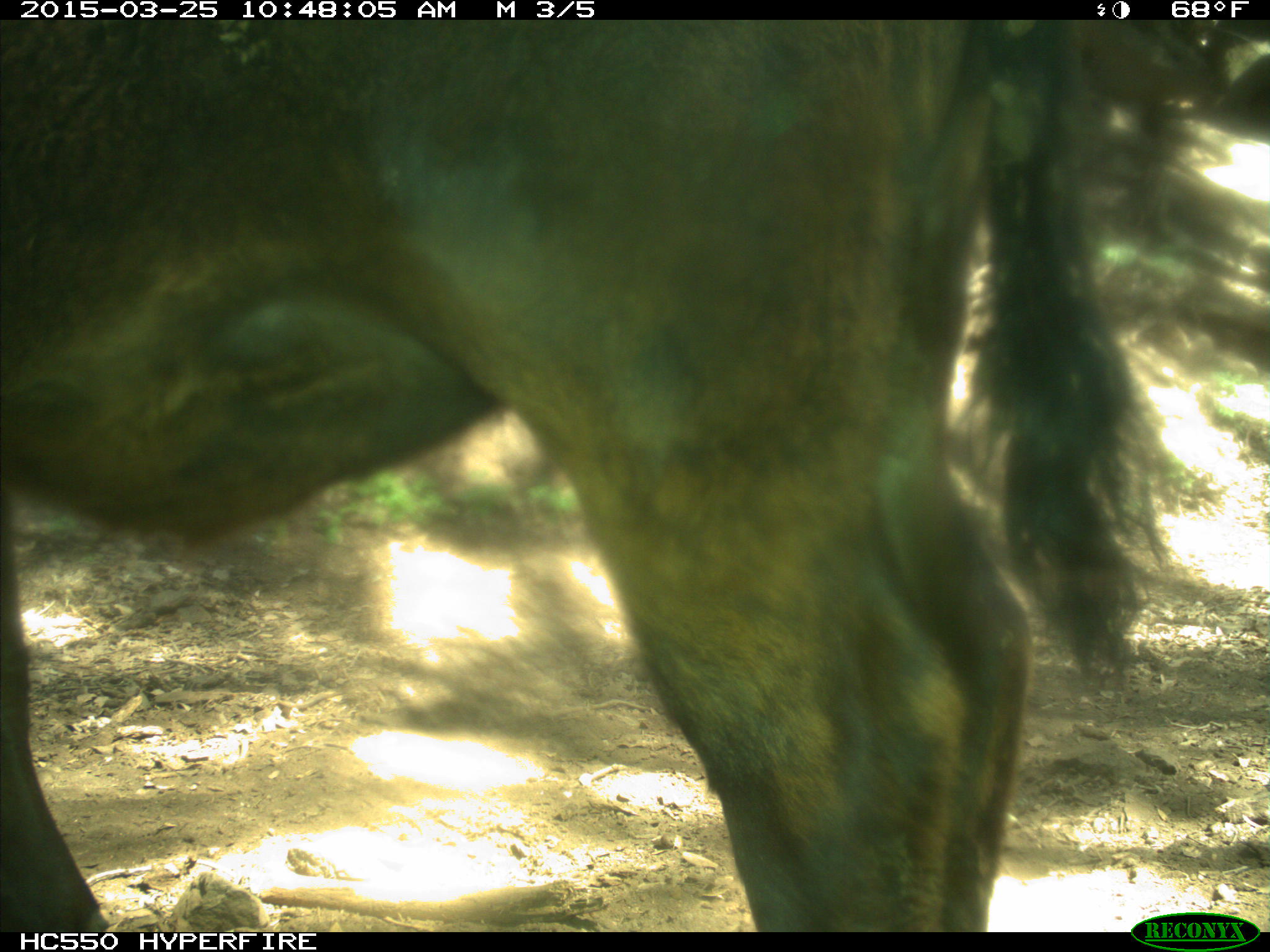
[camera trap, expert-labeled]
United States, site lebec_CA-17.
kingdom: Animalia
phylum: Chordata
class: Mammalia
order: Artiodactyla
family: Bovidae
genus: Bos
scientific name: Bos taurus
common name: domestic cow